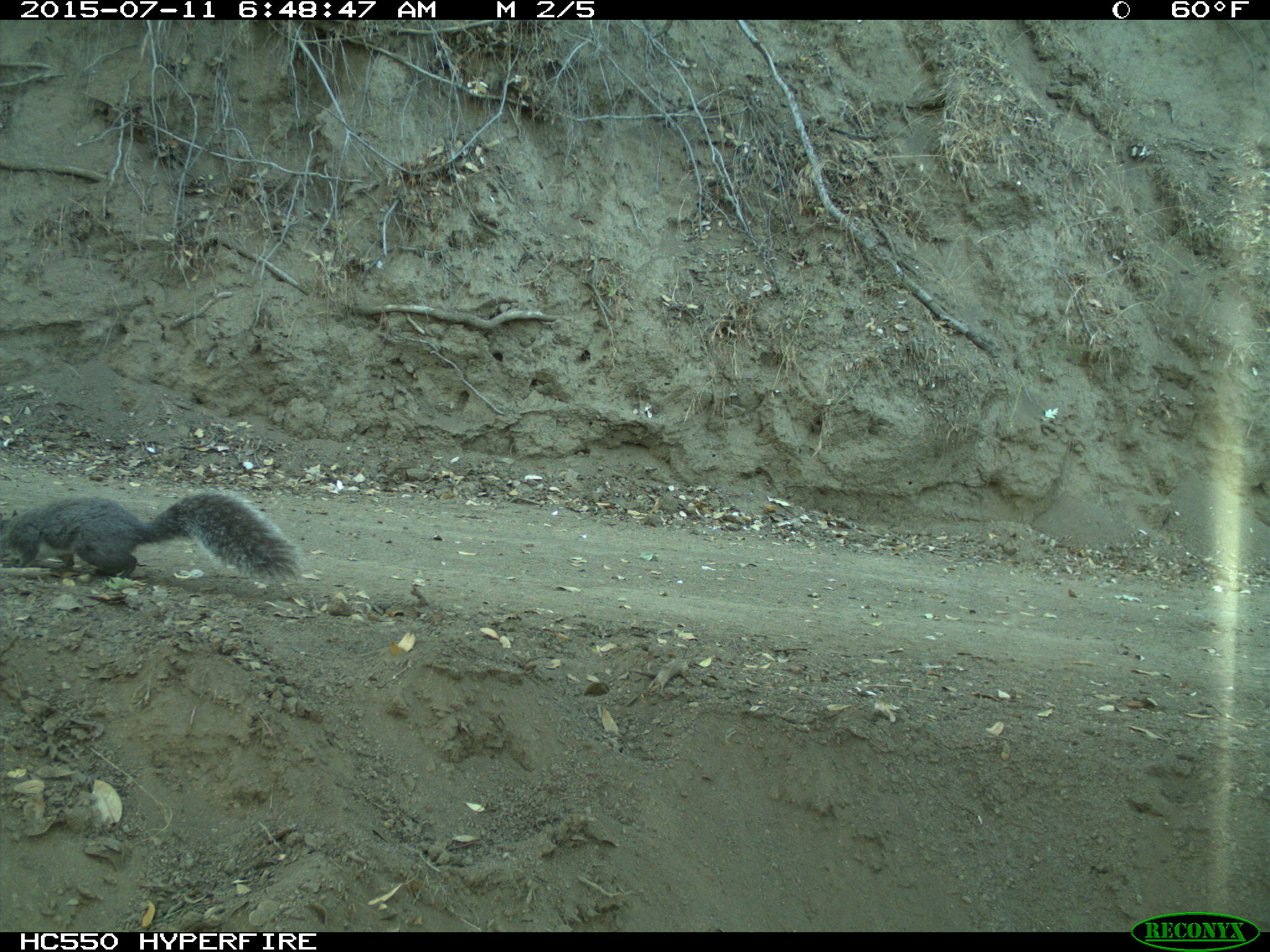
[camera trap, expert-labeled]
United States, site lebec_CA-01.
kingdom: Animalia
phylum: Chordata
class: Mammalia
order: Rodentia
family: Sciuridae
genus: Sciurus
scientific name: Sciurus carolinensis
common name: eastern gray squirrel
Sciurus carolinensis (eastern gray squirrel).